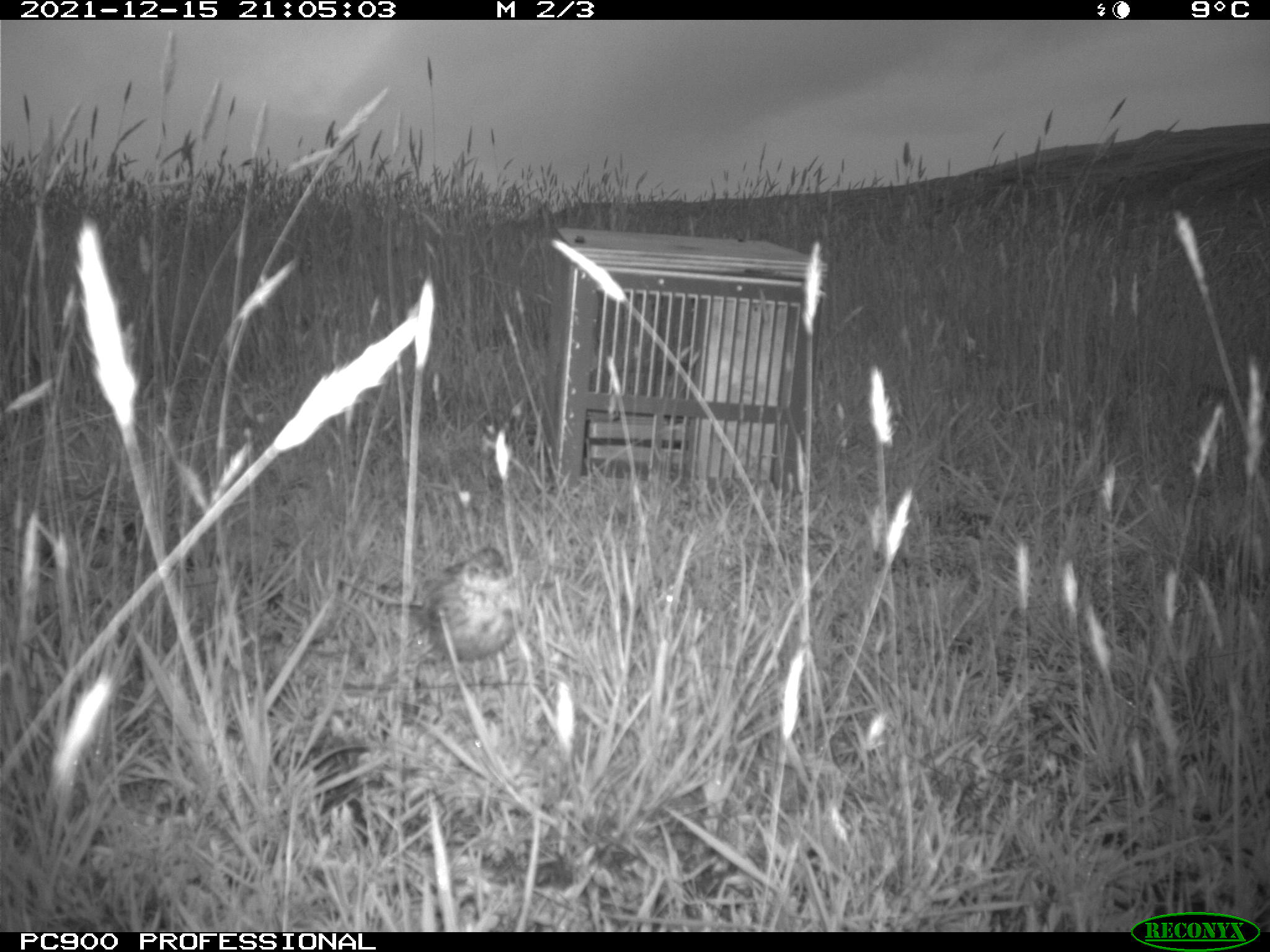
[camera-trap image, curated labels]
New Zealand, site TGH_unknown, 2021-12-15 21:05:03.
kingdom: Animalia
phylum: Chordata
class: Aves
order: Passeriformes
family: Motacillidae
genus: Anthus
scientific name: Anthus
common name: pipit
Pipit (Anthus).